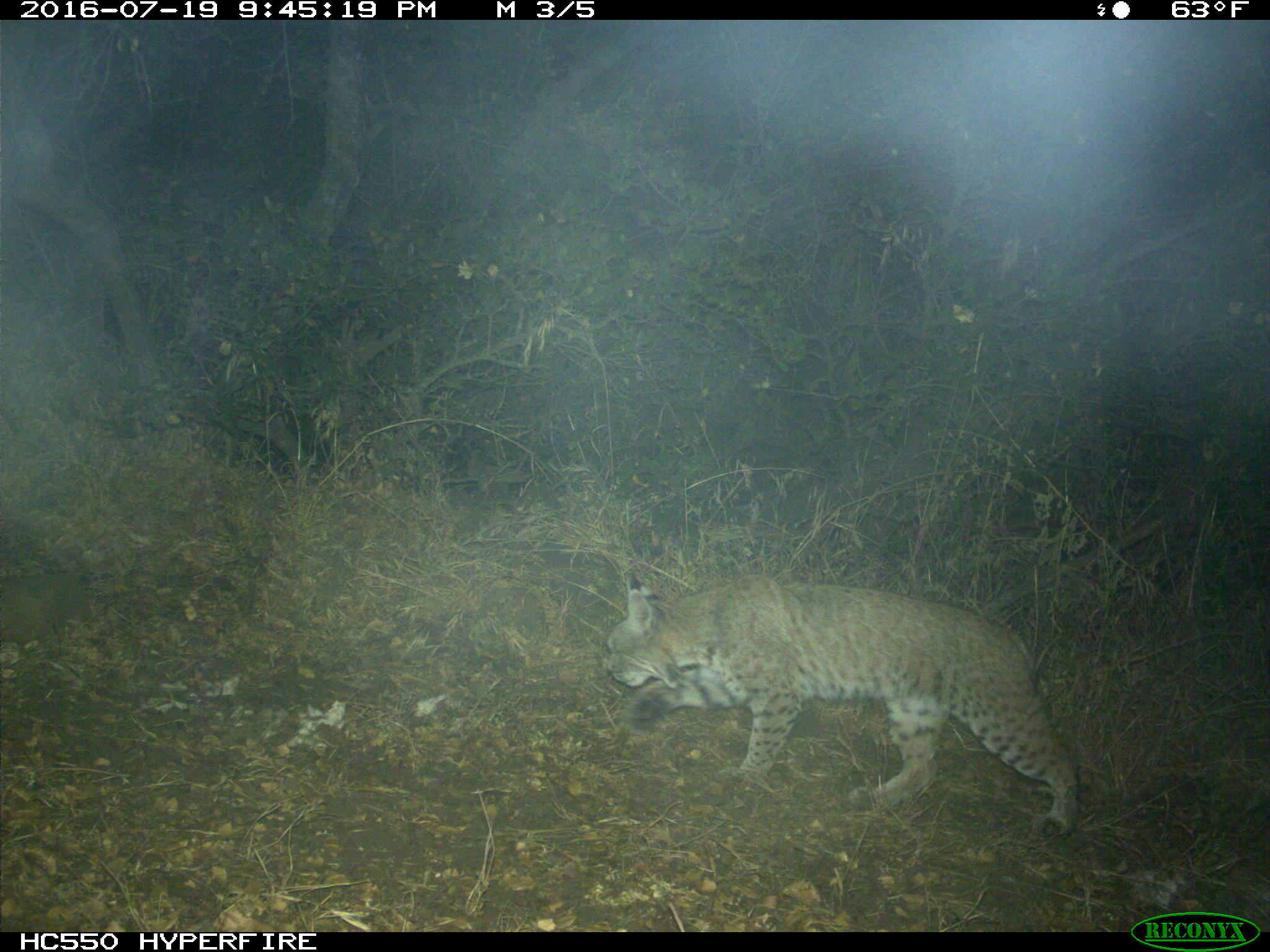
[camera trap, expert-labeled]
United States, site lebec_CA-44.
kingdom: Animalia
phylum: Chordata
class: Mammalia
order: Carnivora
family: Felidae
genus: Lynx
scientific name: Lynx rufus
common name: bobcat